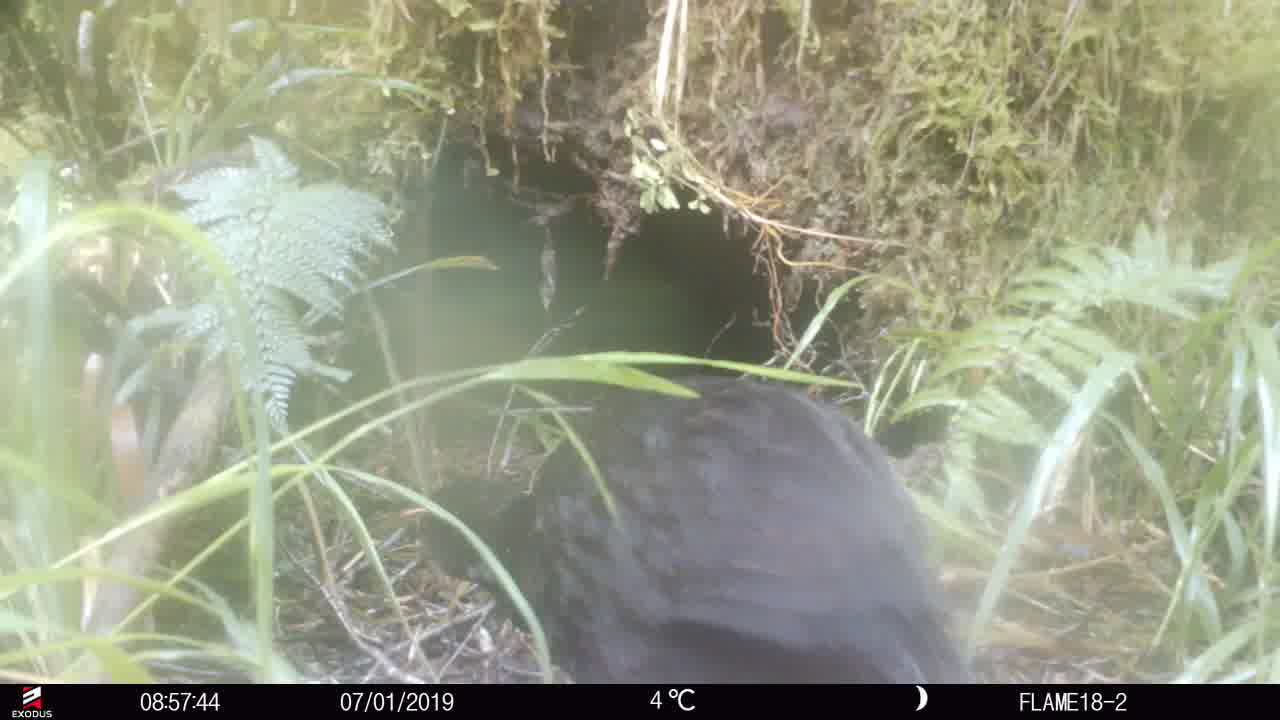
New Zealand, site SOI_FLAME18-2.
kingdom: Animalia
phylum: Chordata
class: Aves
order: Gruiformes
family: Rallidae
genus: Gallirallus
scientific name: Gallirallus australis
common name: weka